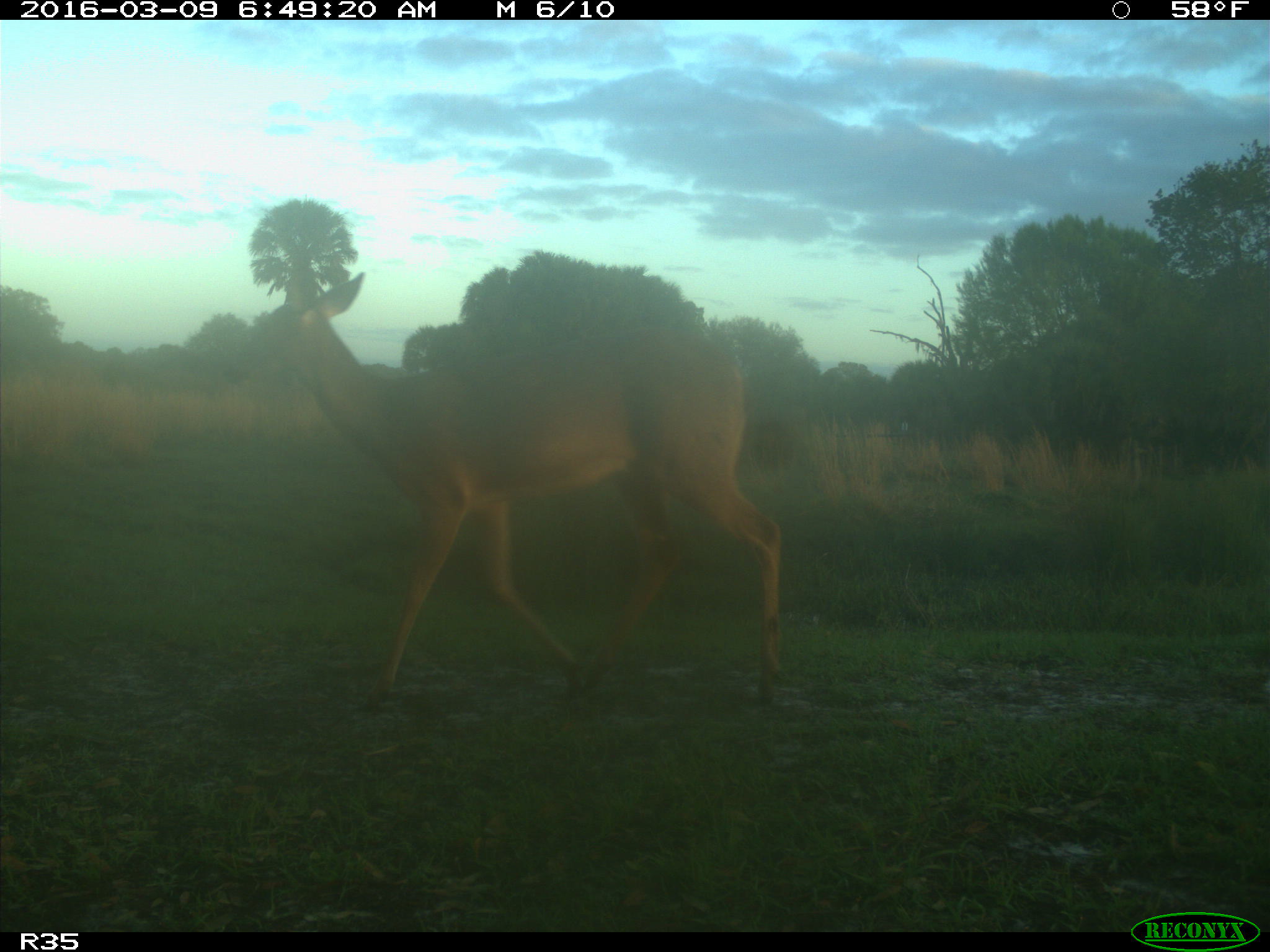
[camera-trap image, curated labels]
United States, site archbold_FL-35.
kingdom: Animalia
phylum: Chordata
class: Mammalia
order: Artiodactyla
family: Cervidae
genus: Odocoileus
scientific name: Odocoileus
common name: deer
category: unidentified deer